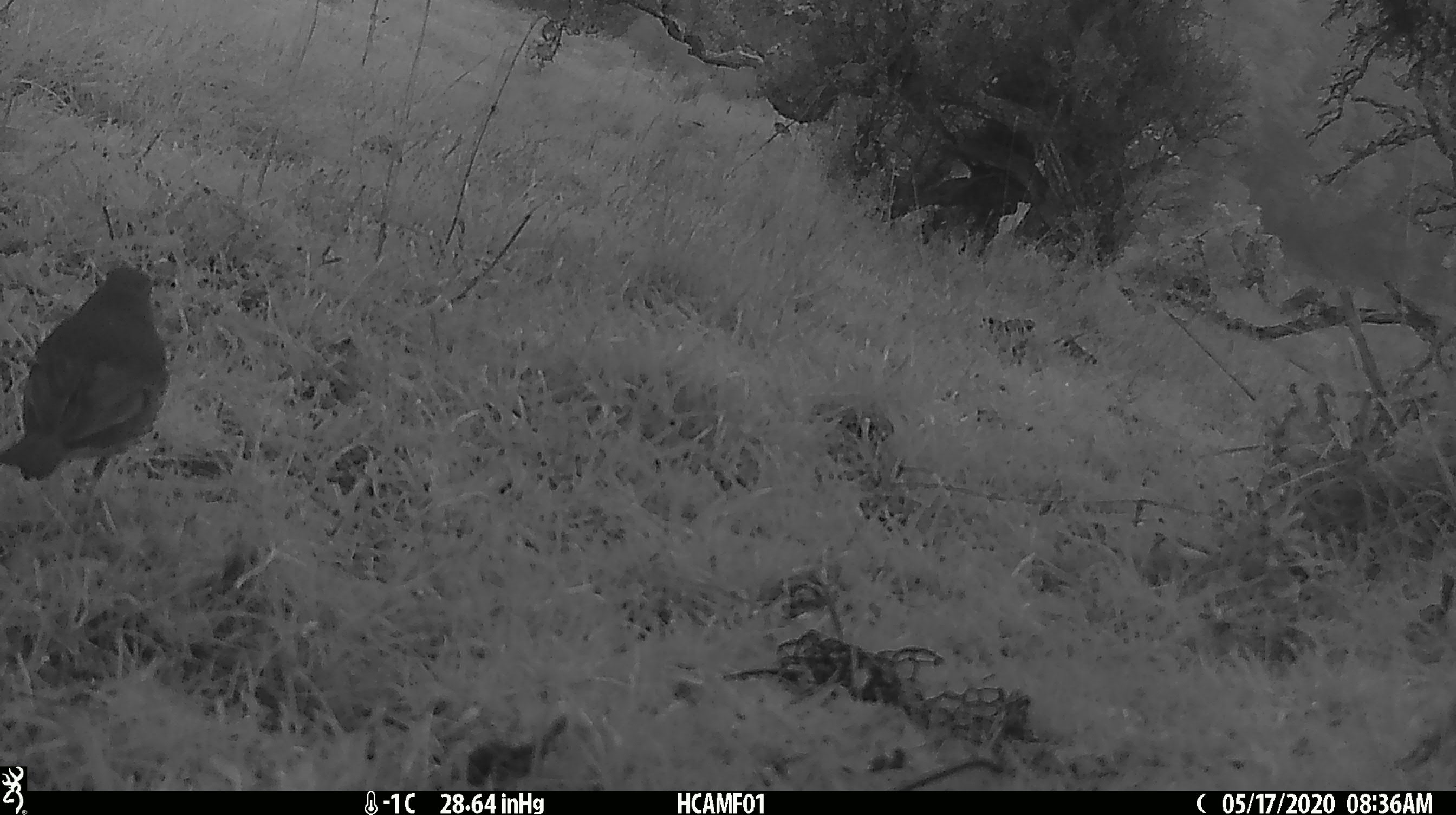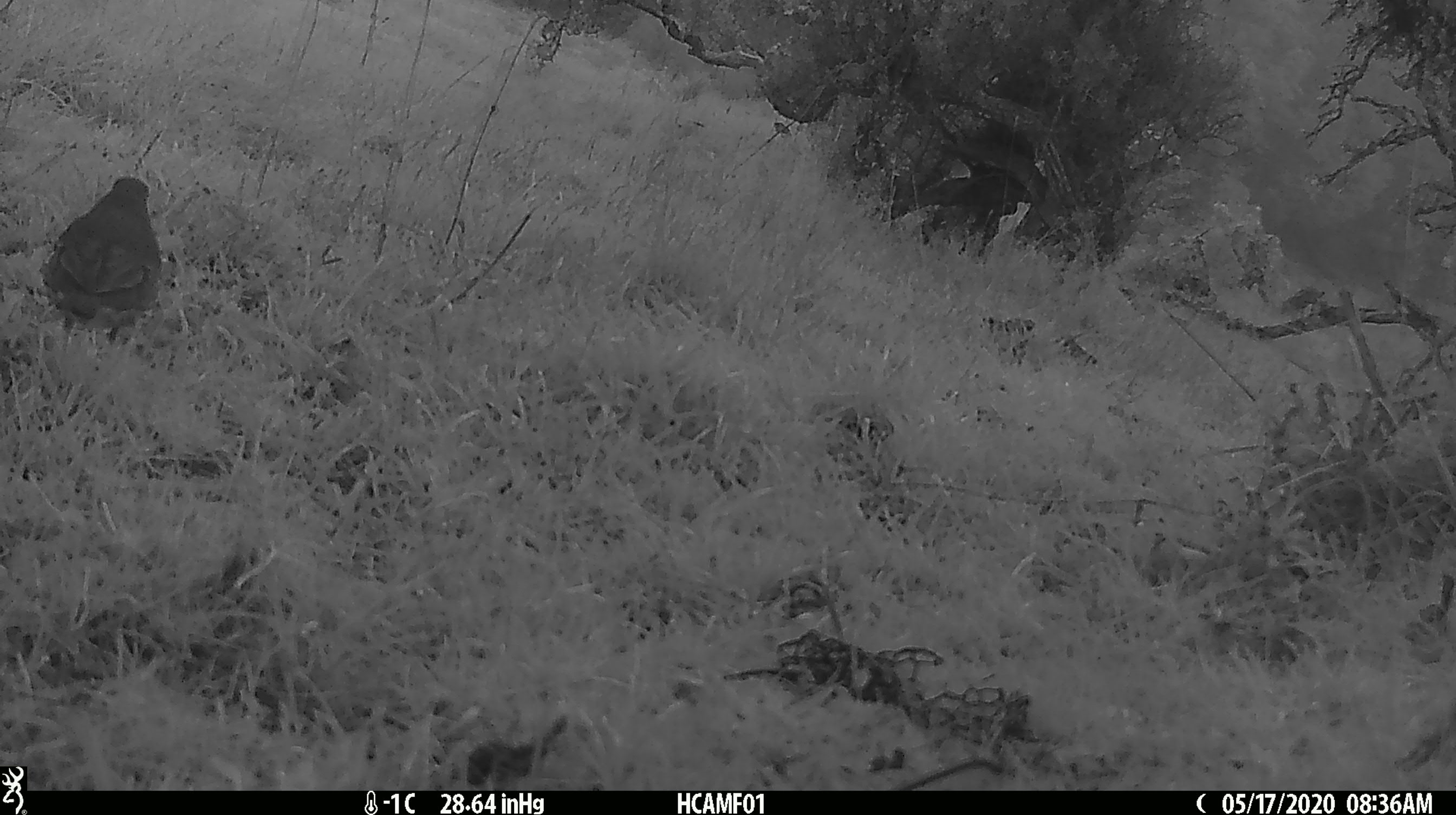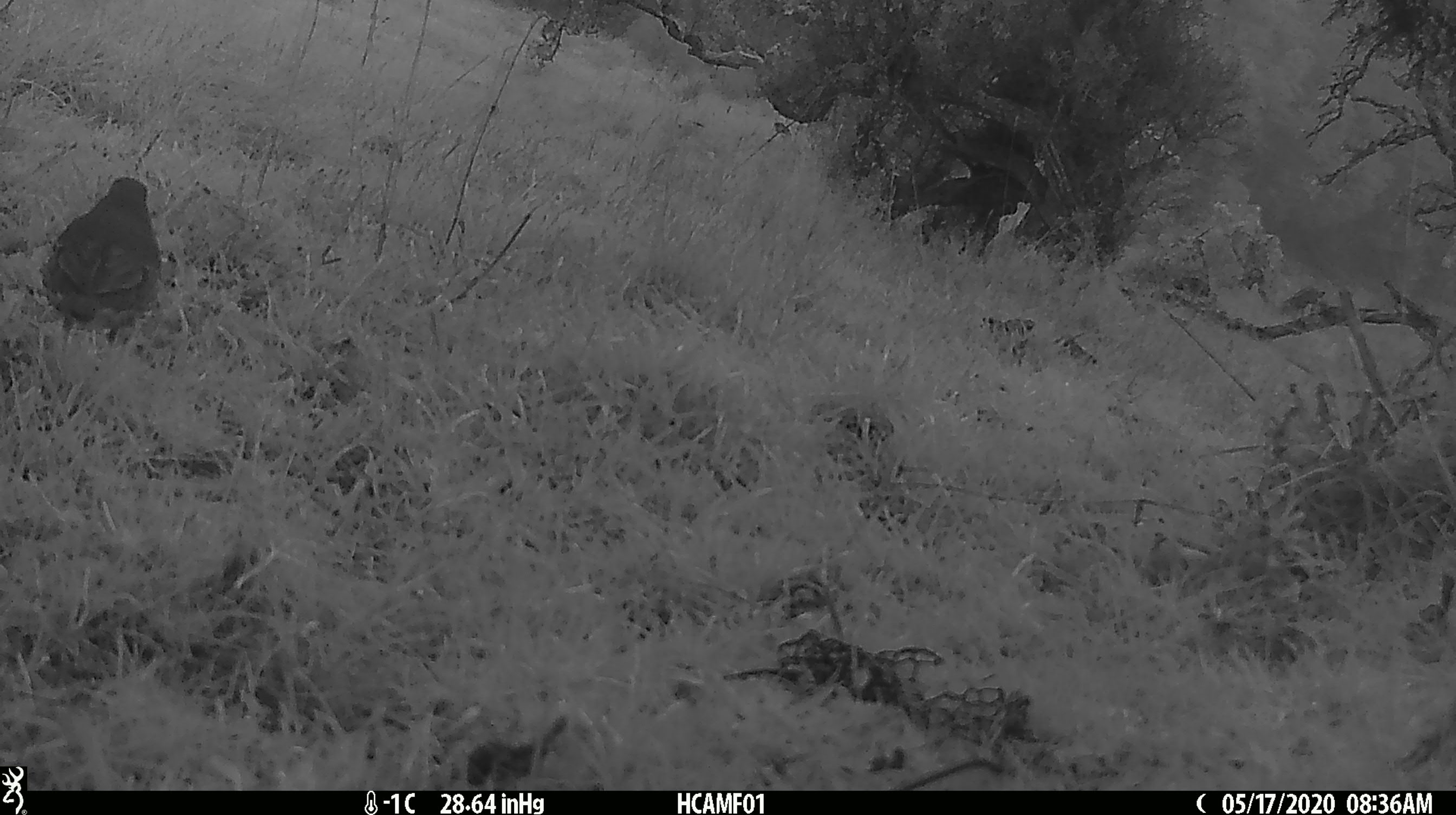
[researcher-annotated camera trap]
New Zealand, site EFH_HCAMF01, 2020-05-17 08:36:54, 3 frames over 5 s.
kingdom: Animalia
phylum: Chordata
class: Aves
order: Passeriformes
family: Turdidae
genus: Turdus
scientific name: Turdus philomelos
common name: song thrush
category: thrush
Thrush (song thrush) (Turdus philomelos).